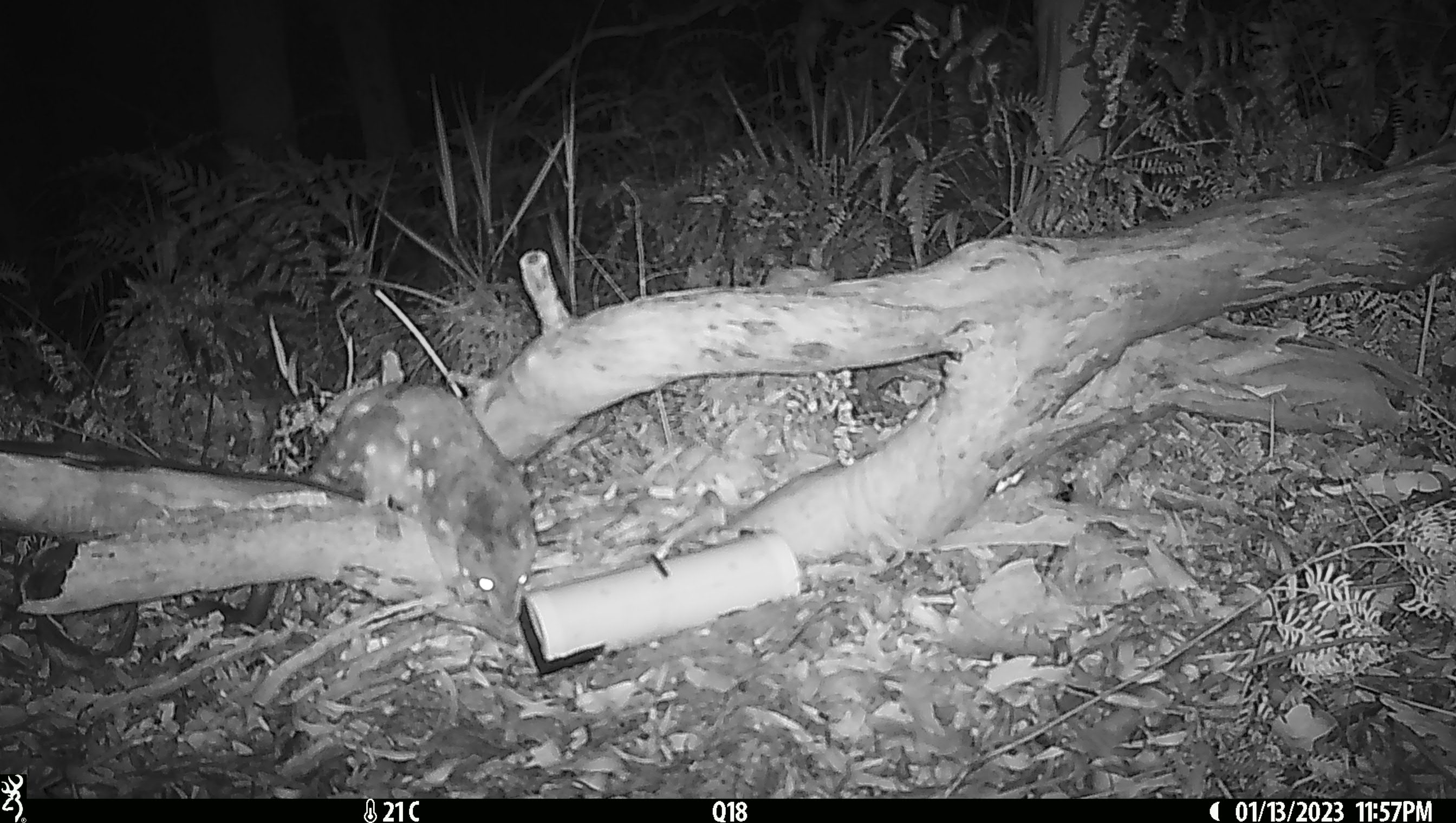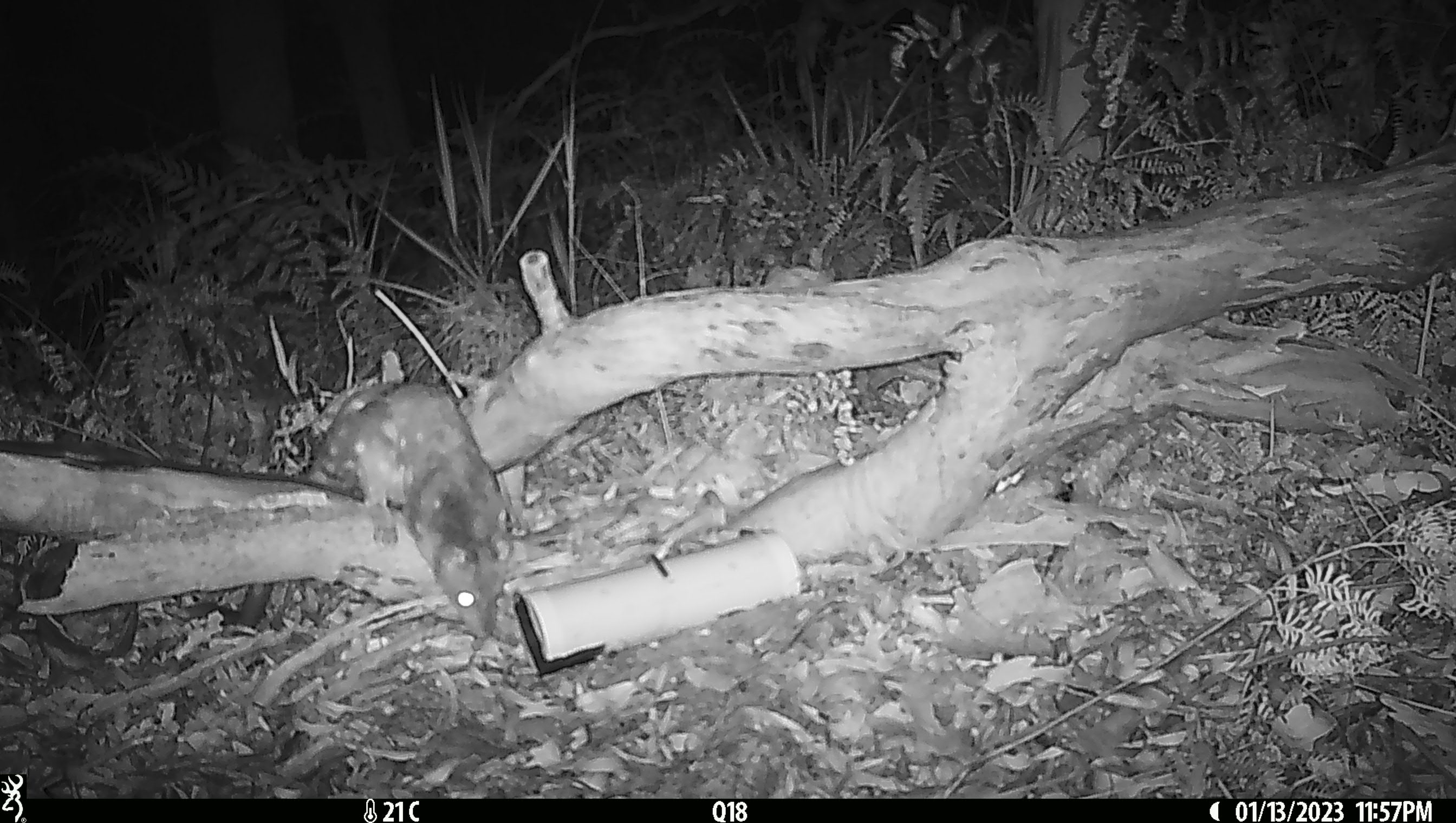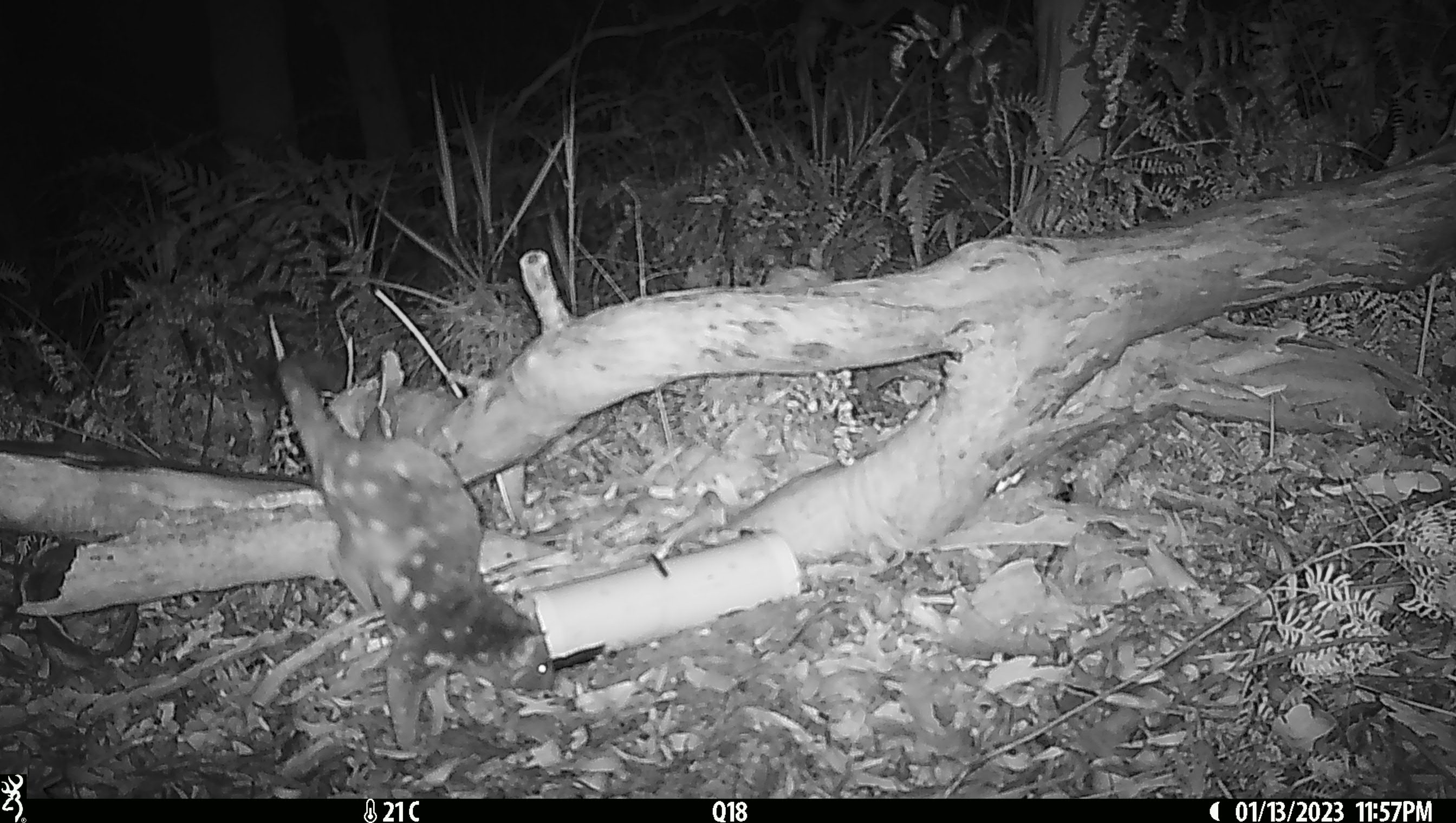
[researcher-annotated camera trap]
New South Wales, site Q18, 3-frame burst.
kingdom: Animalia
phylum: Chordata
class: Mammalia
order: Dasyuromorphia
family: Dasyuridae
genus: Dasyurus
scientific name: Dasyurus maculatus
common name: spotted-tailed quoll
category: quoll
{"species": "quoll (spotted-tailed quoll) (Dasyurus maculatus)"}